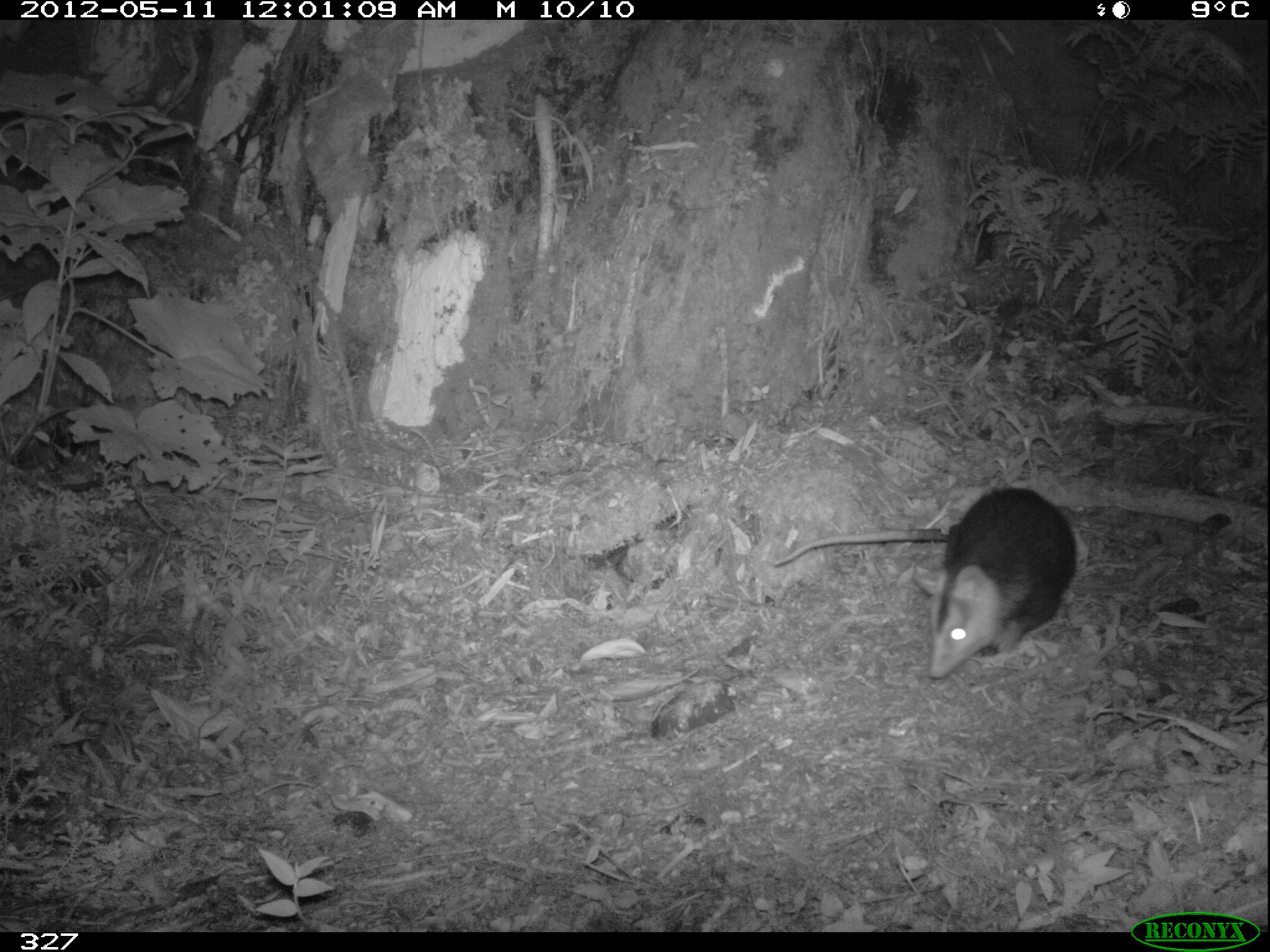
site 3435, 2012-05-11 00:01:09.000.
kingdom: Animalia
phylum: Chordata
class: Mammalia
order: Didelphimorphia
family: Didelphidae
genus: Didelphis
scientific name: Didelphis pernigra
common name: andean white-eared opossum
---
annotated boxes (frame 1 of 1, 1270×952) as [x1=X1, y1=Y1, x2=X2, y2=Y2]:
didelphis pernigra: [x1=770, y1=485, x2=1079, y2=680]